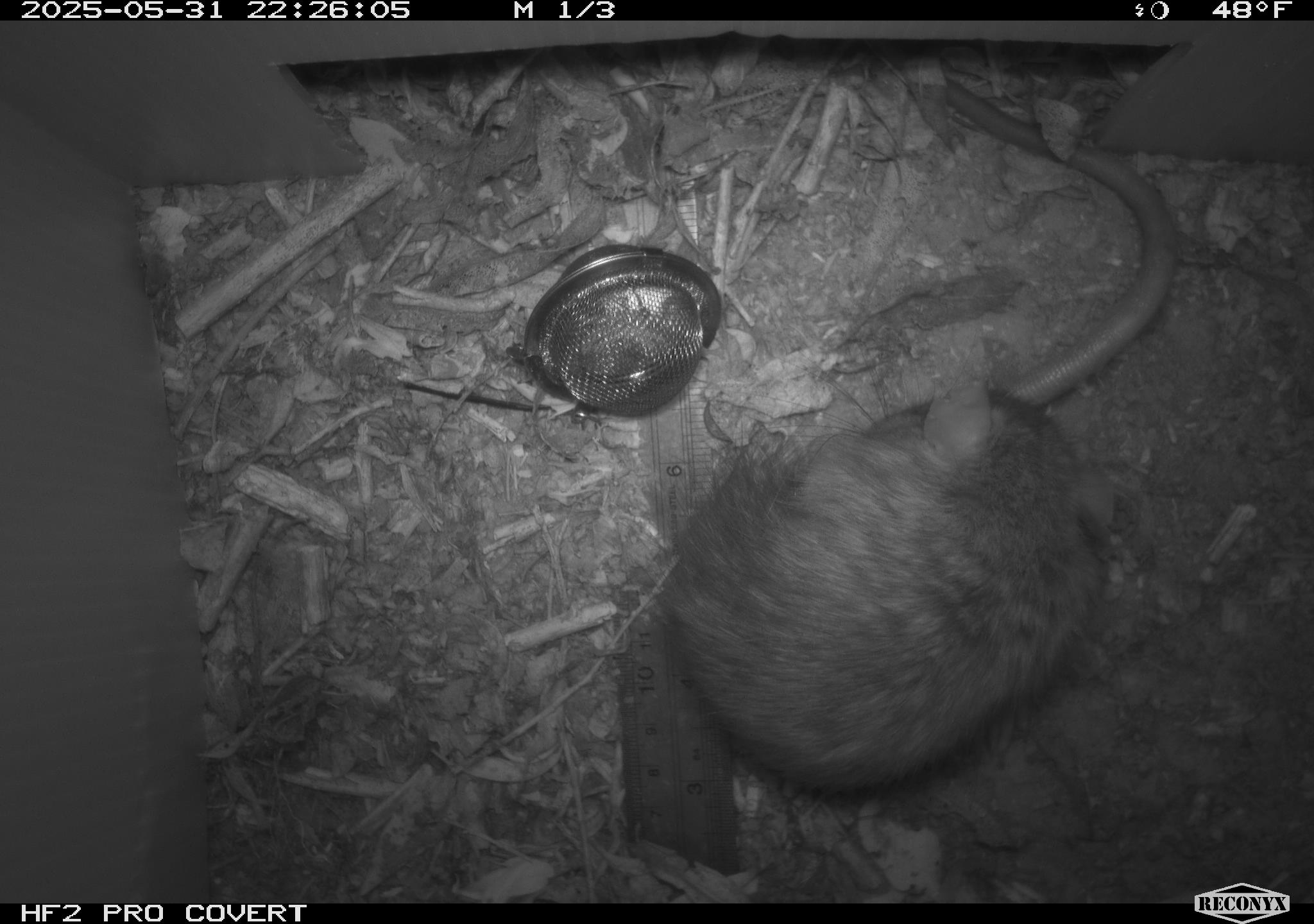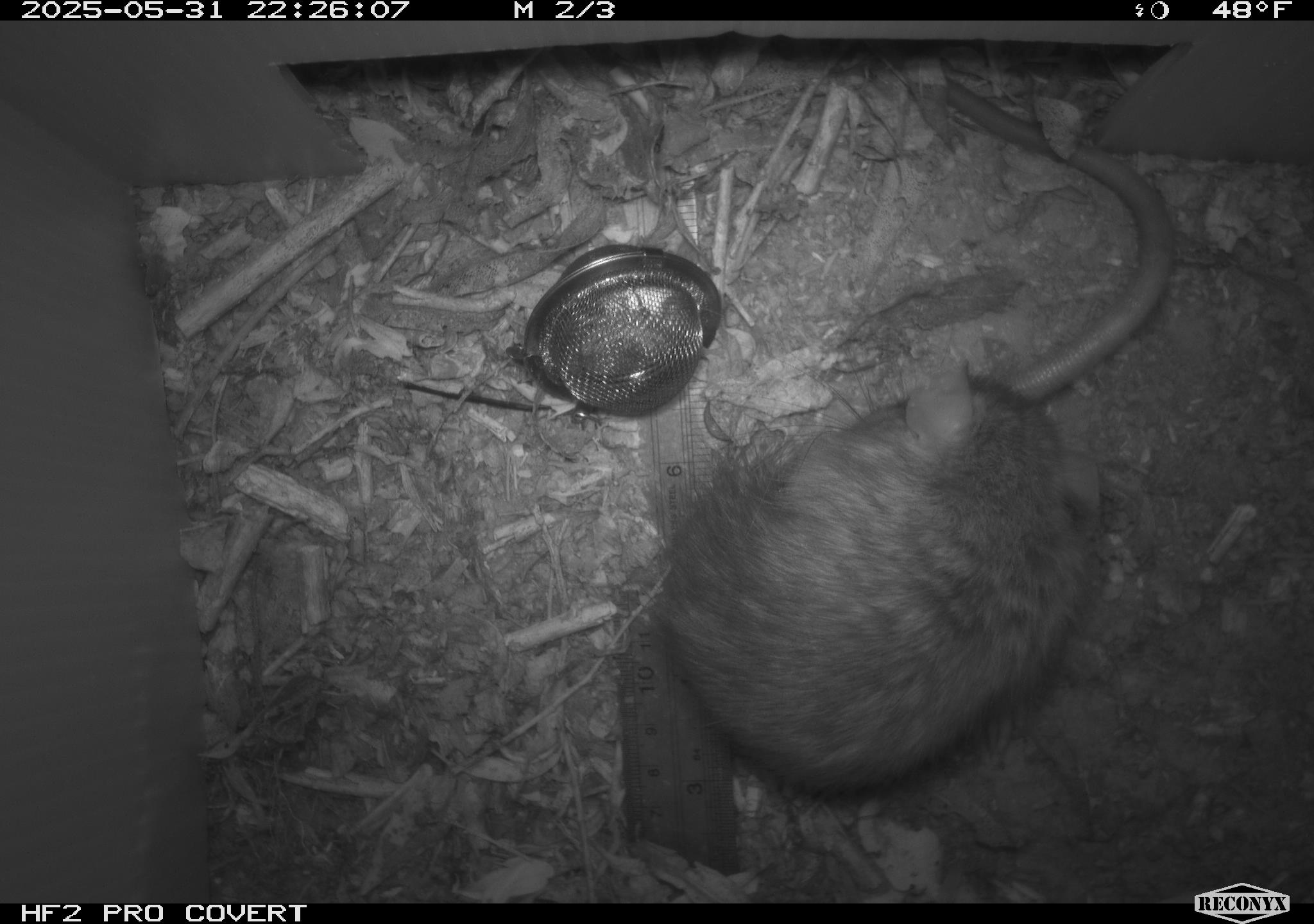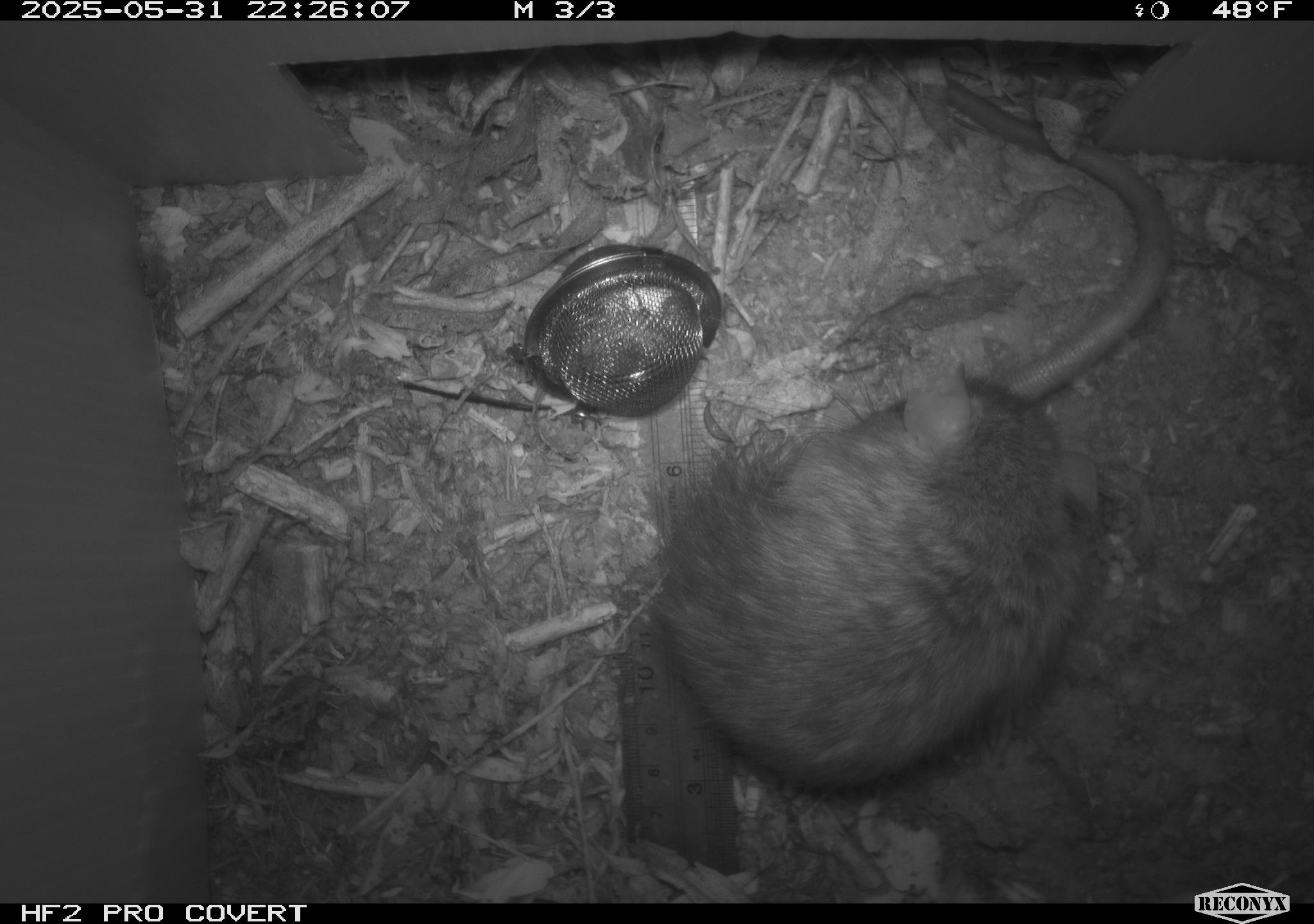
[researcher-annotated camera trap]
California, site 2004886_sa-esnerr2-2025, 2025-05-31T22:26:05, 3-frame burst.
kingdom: Animalia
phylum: Chordata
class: Mammalia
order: Rodentia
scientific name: Rodentia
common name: rodent